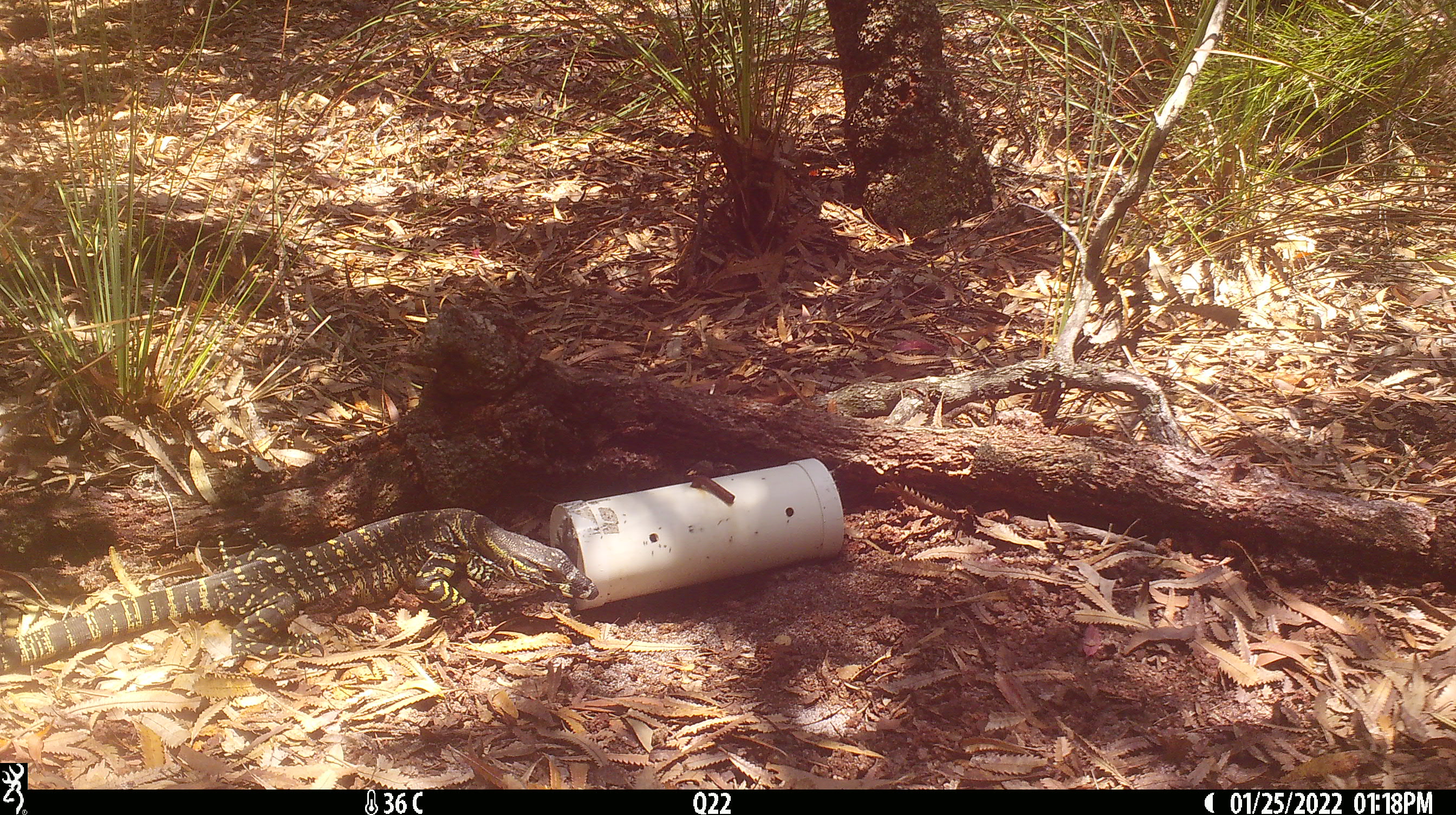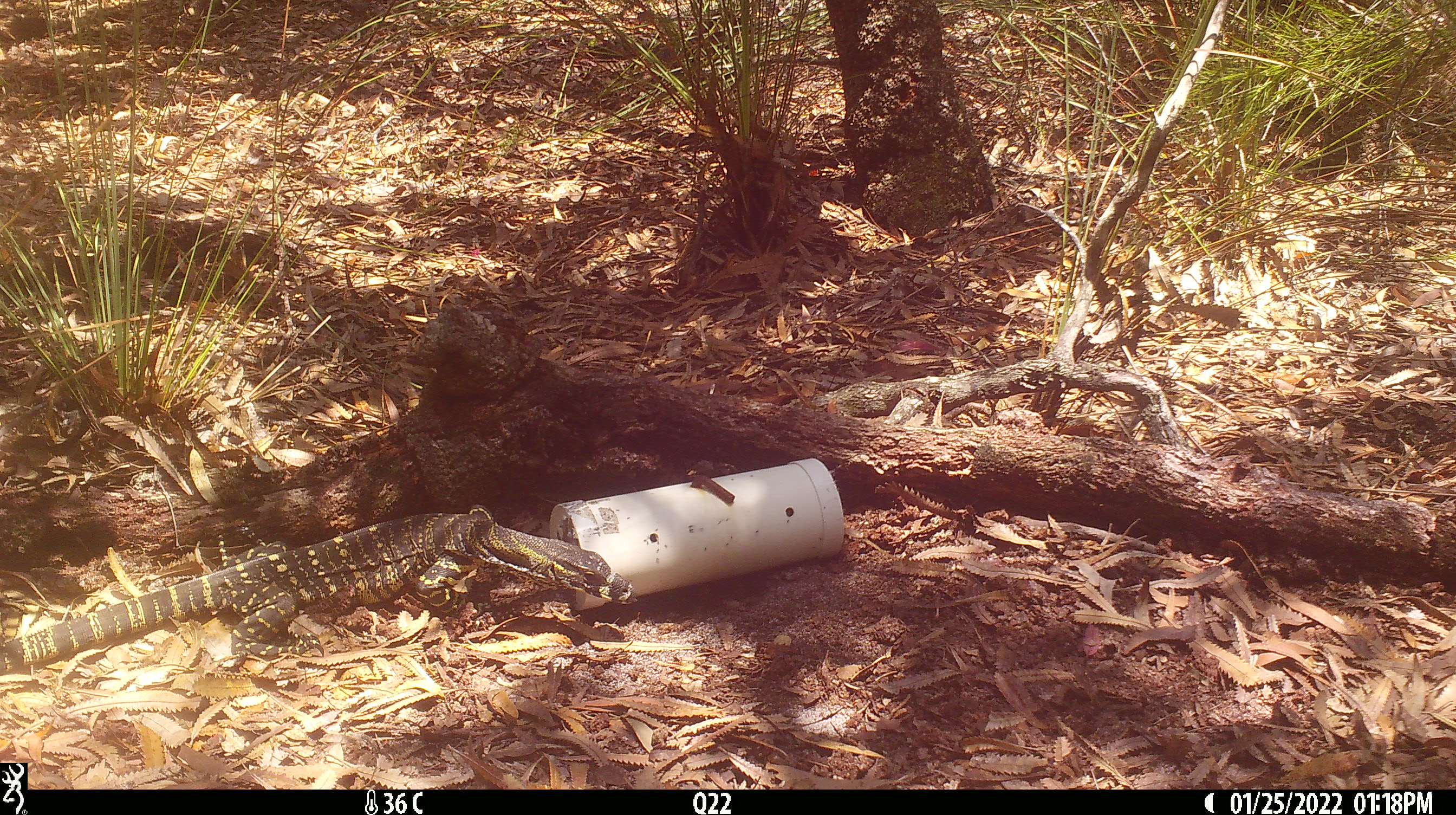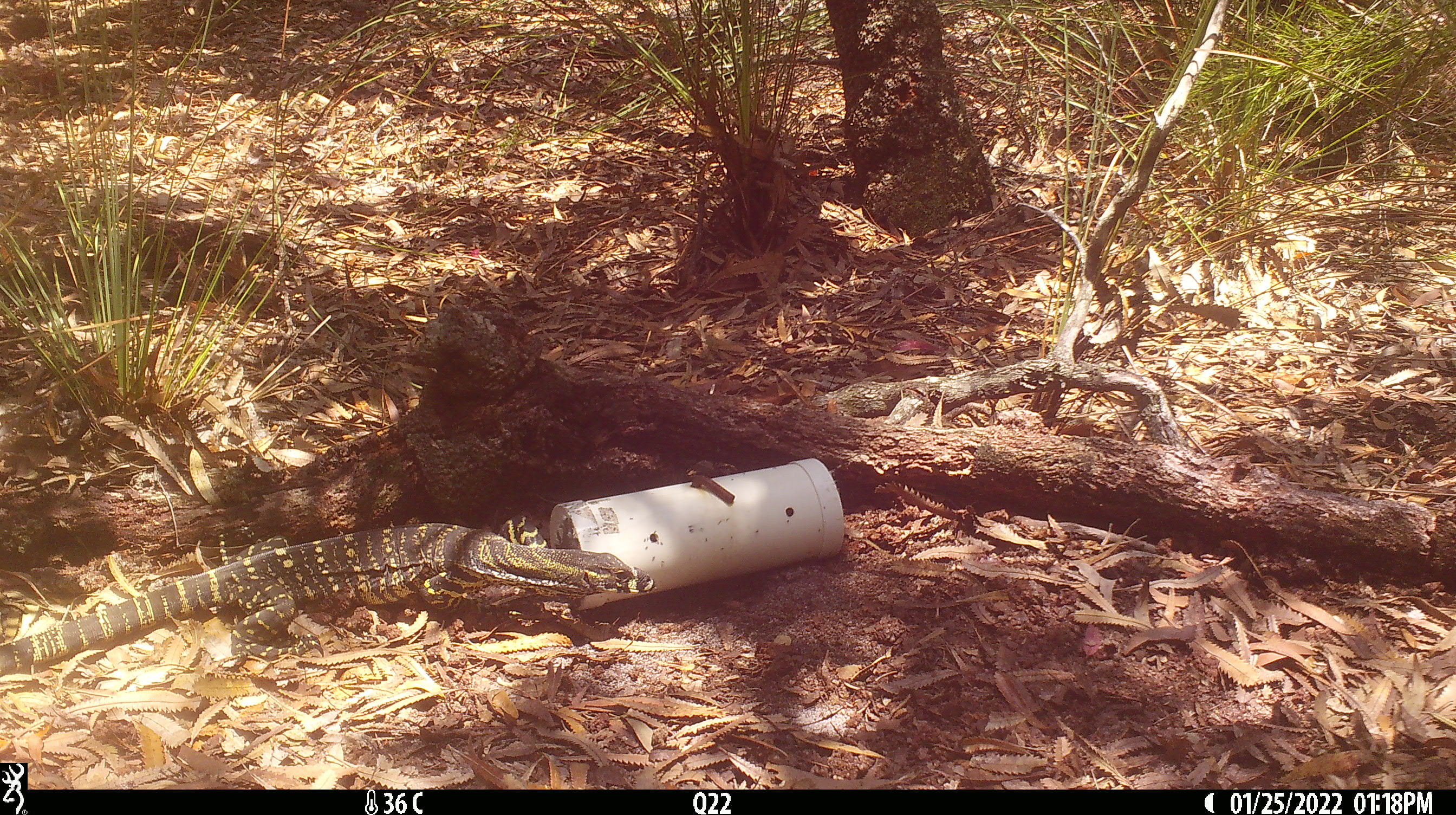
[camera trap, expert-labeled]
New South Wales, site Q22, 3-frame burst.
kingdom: Animalia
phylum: Chordata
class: Reptilia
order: Squamata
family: Varanidae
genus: Varanus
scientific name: Varanus varius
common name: lace monitor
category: goanna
Goanna (lace monitor) (Varanus varius).